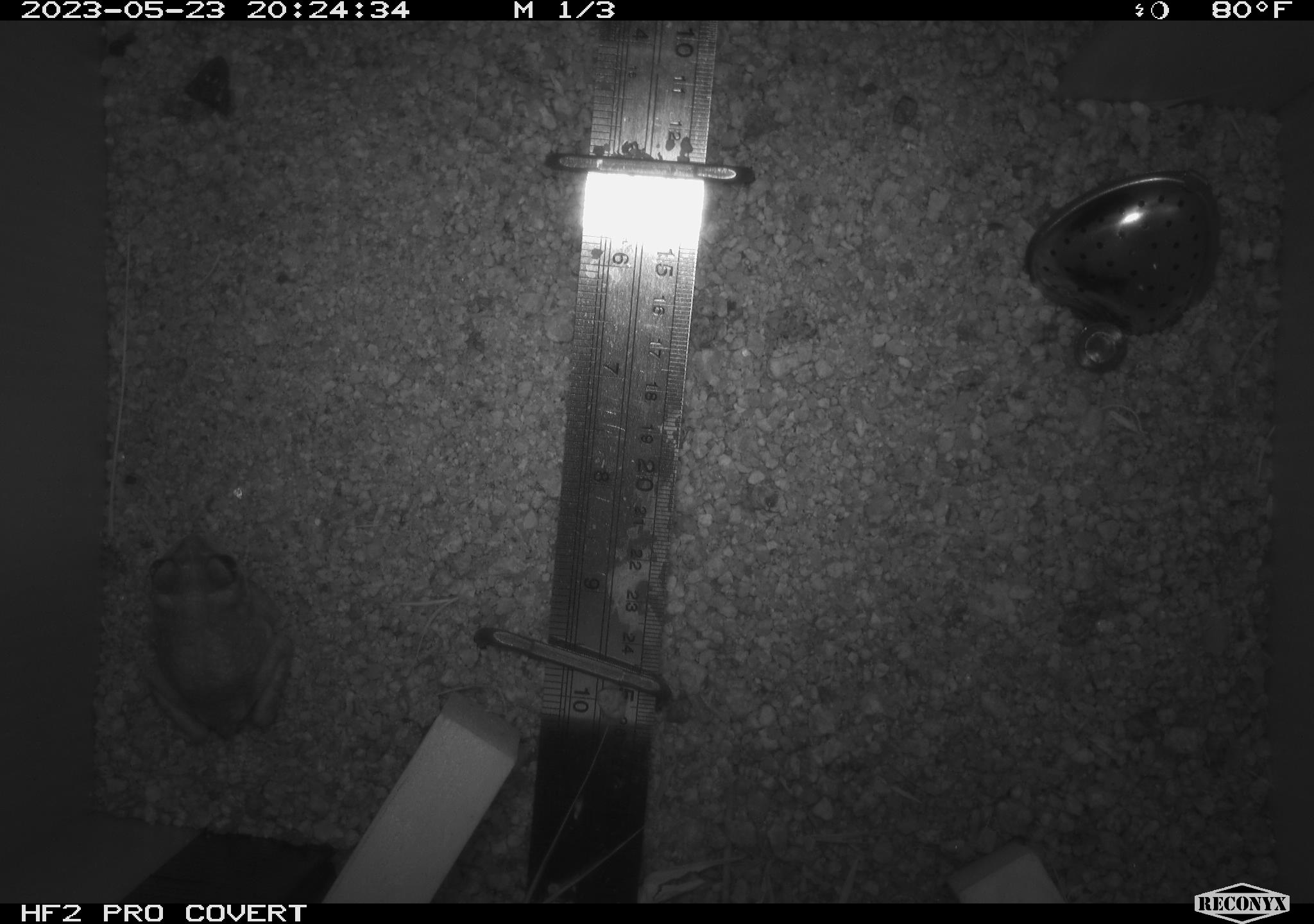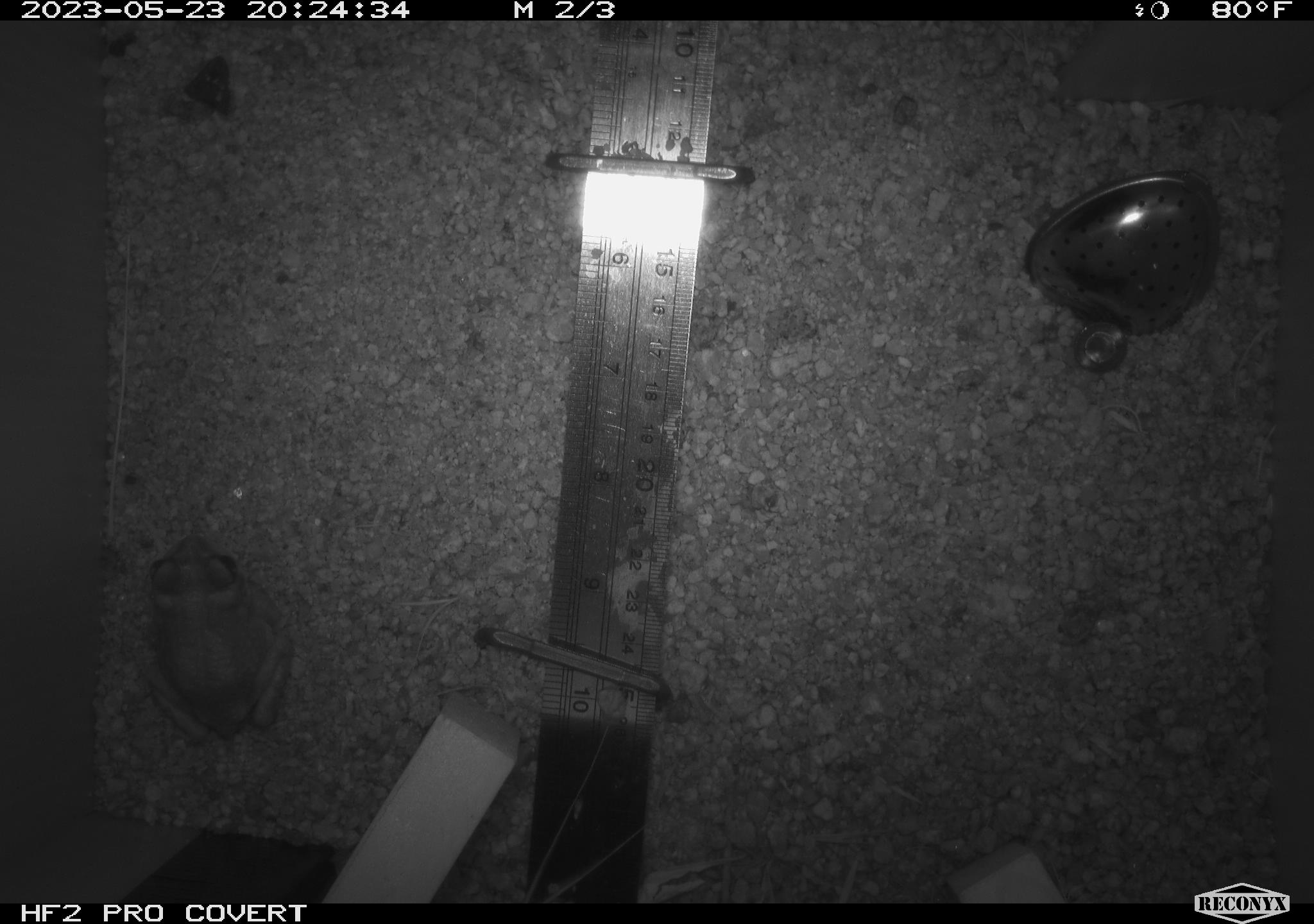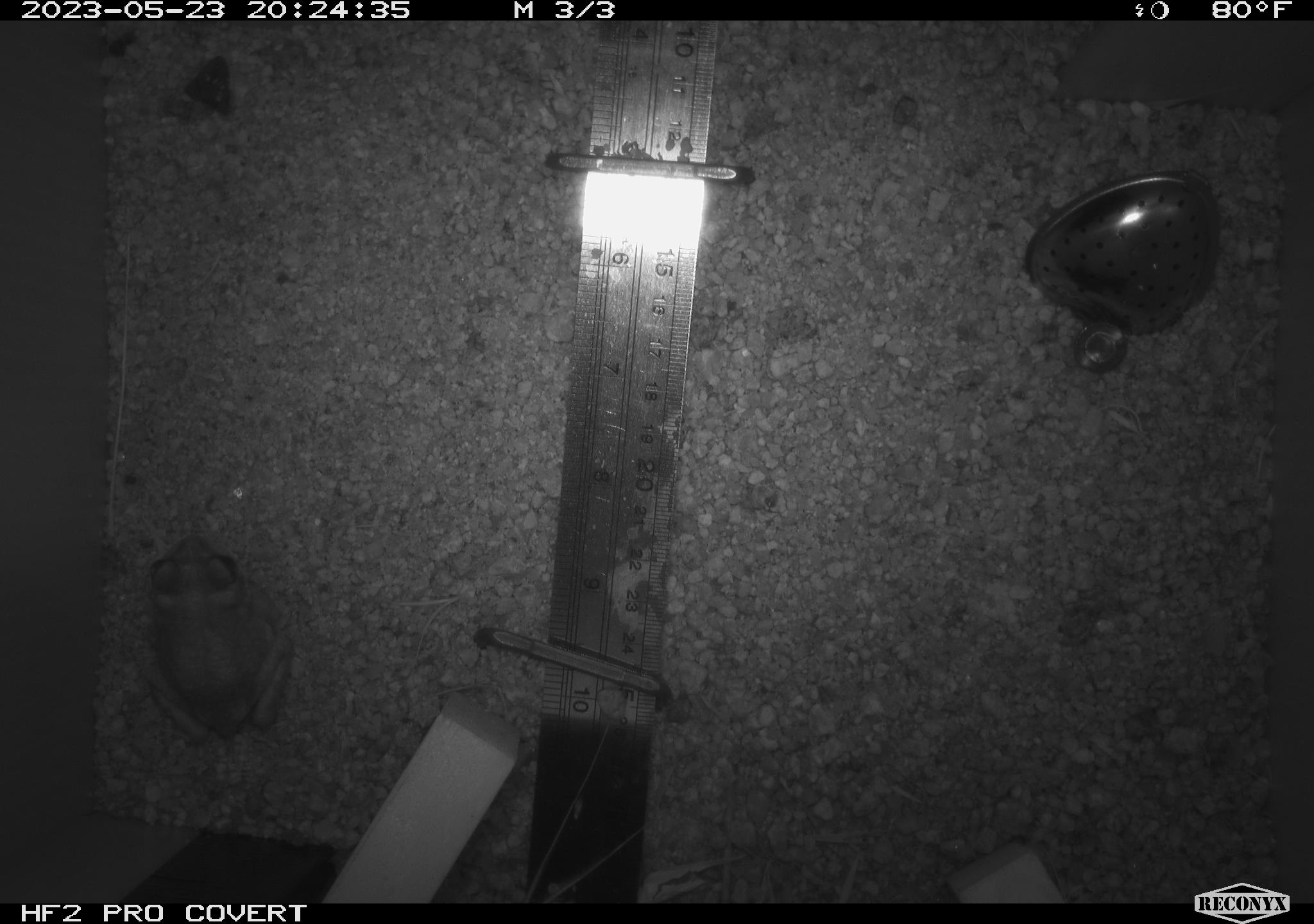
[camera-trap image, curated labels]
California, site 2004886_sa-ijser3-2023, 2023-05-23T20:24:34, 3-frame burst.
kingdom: Animalia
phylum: Chordata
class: Amphibia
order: Anura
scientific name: Anura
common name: frogs